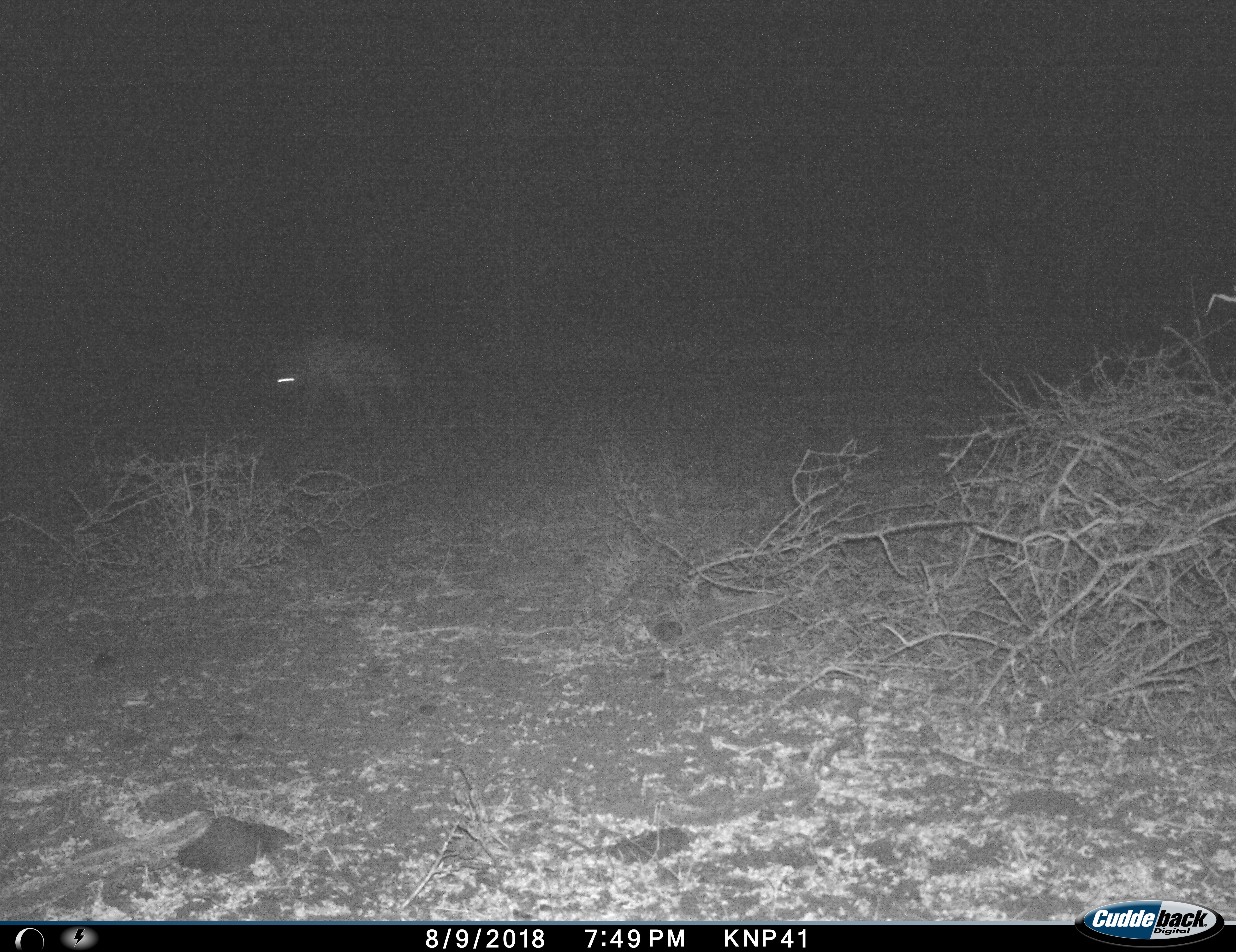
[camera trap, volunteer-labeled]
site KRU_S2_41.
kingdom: Animalia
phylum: Chordata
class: Mammalia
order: Carnivora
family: Hyaenidae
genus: Crocuta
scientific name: Crocuta crocuta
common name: spotted hyena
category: hyenaspotted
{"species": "hyenaspotted (spotted hyena) (Crocuta crocuta)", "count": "1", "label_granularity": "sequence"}